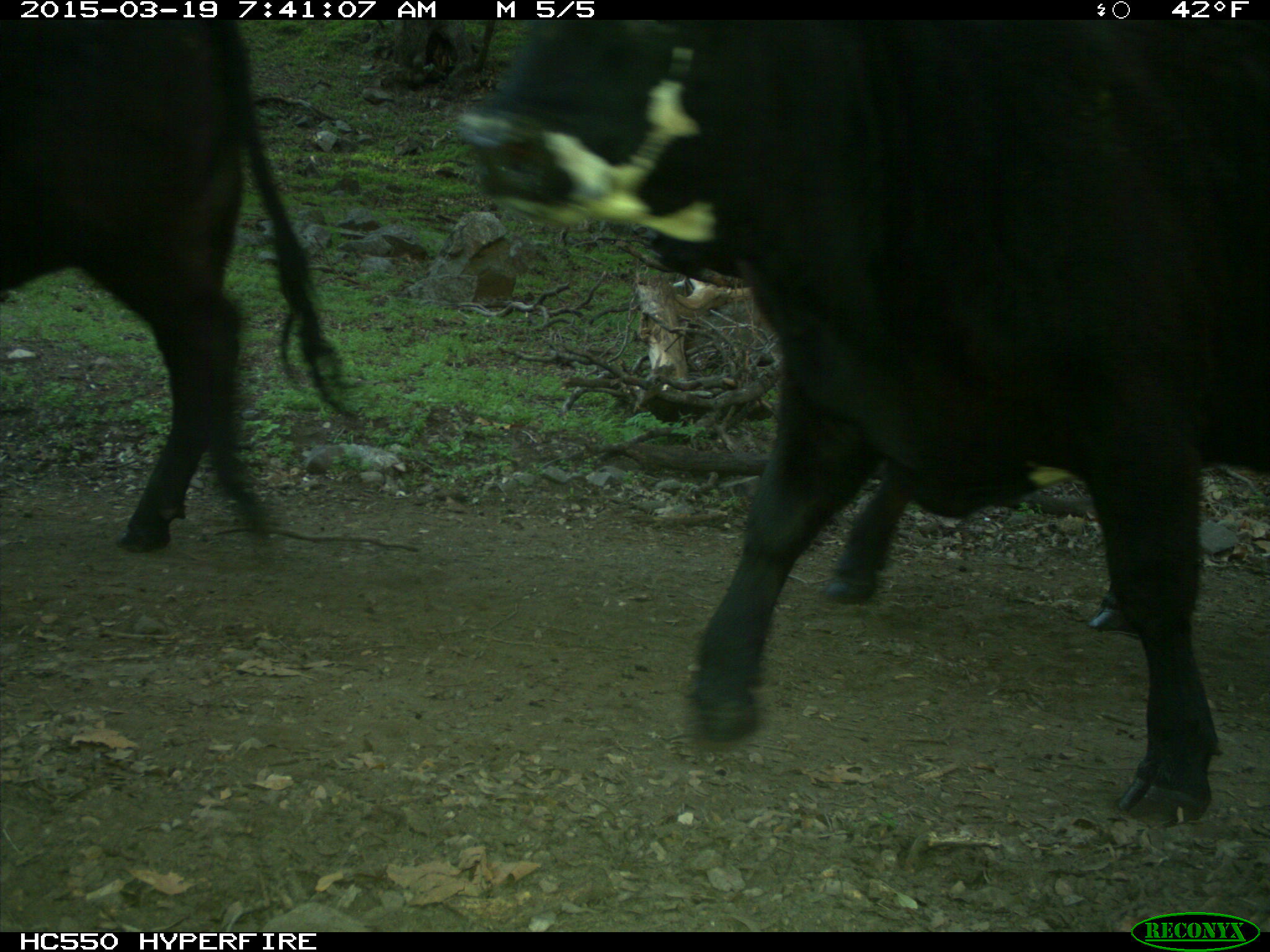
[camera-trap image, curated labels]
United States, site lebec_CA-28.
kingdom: Animalia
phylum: Chordata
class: Mammalia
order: Artiodactyla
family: Bovidae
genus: Bos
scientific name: Bos taurus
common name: domestic cow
Bos taurus (domestic cow).